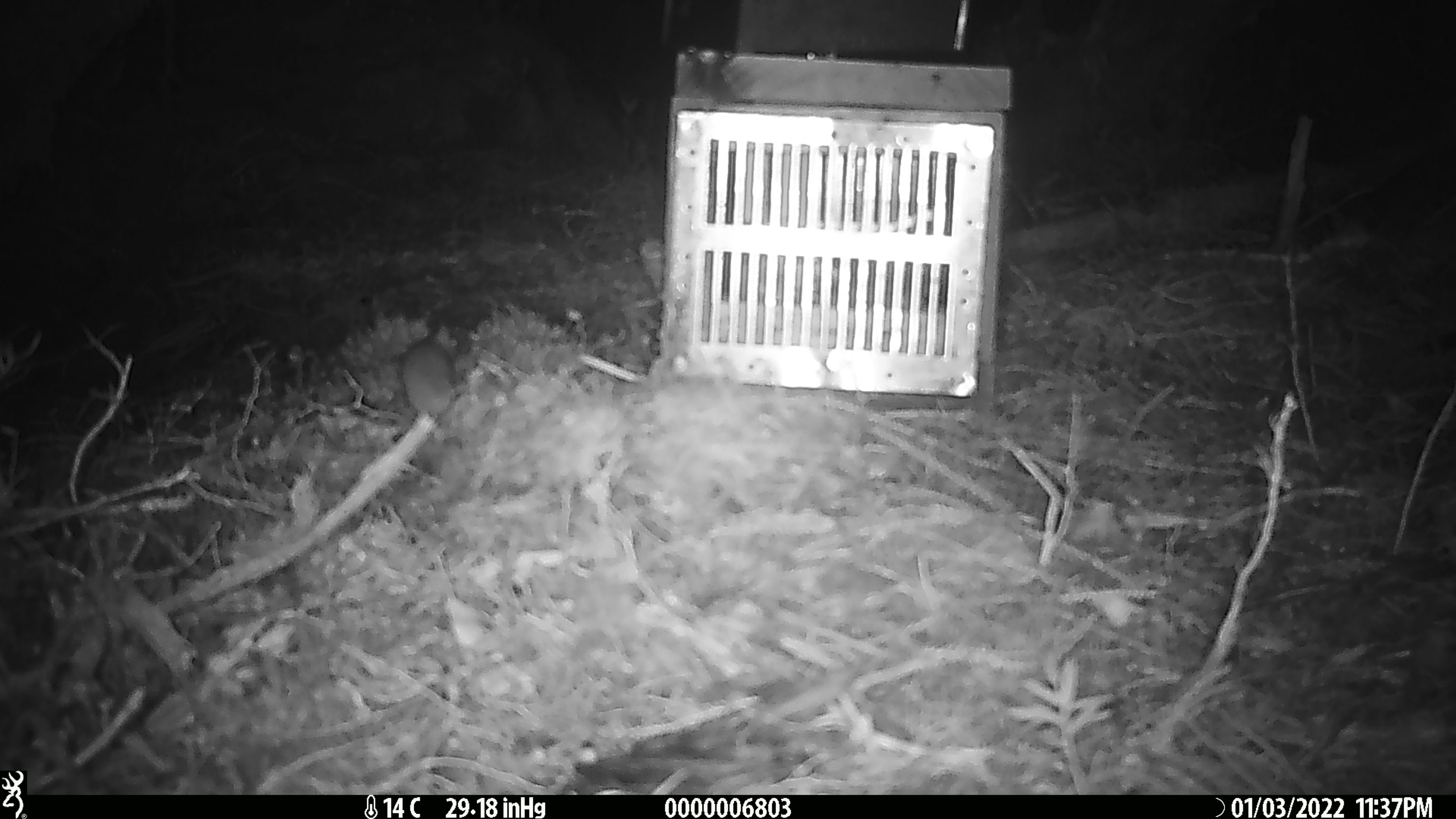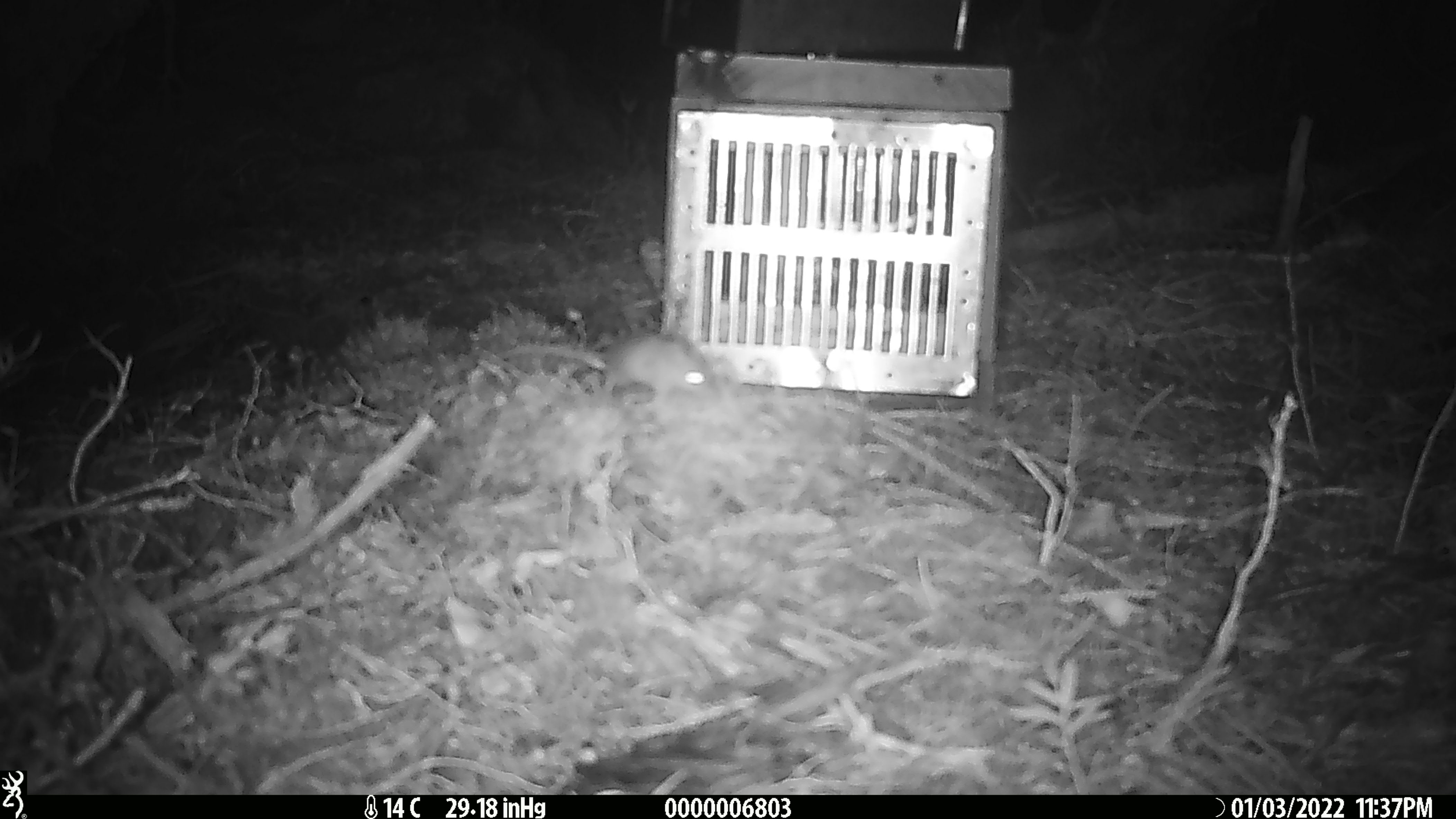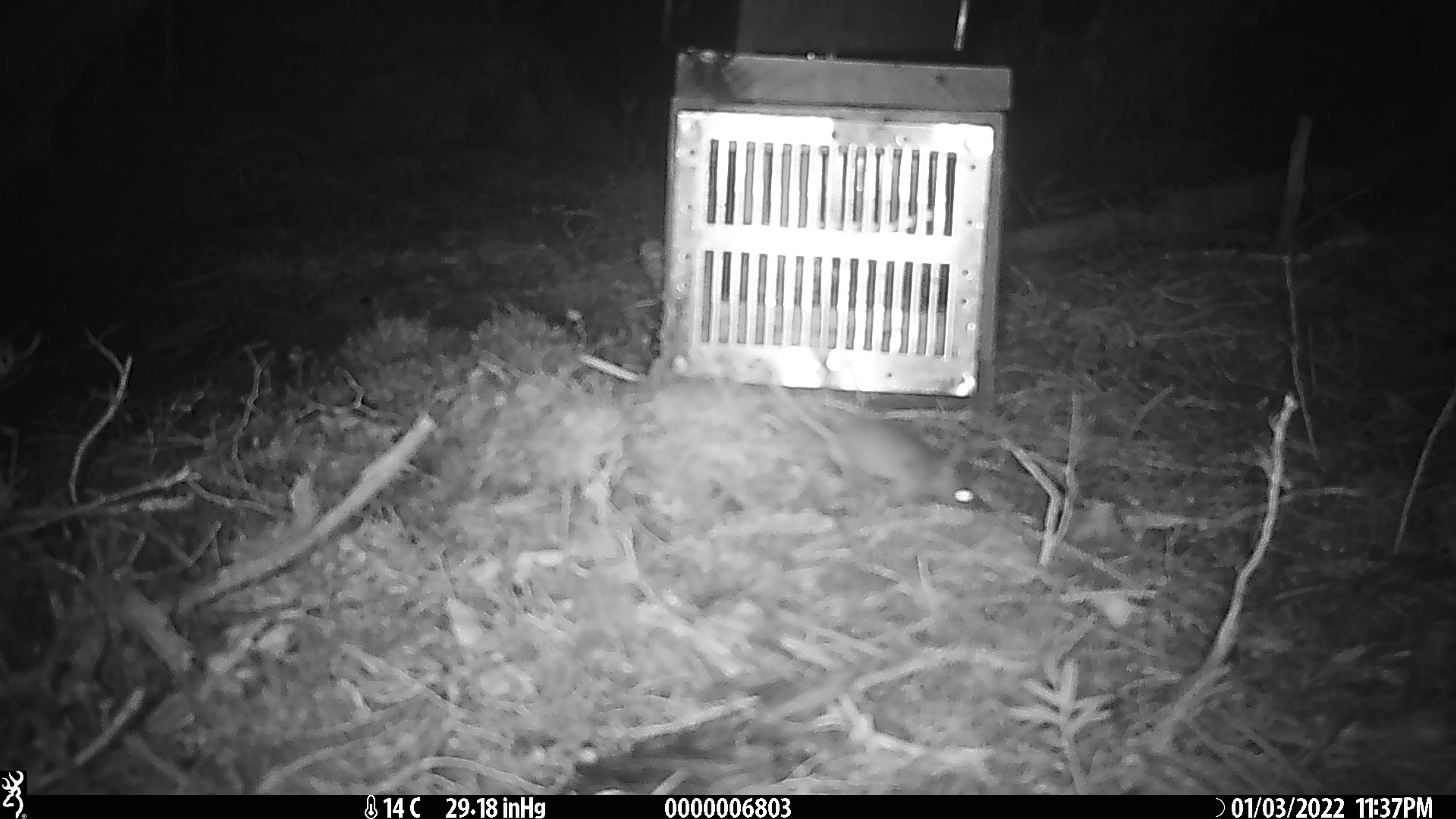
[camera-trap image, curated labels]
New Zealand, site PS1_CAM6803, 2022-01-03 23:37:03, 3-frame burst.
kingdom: Animalia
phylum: Chordata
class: Mammalia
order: Rodentia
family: Muridae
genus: Mus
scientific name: Mus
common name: mouse